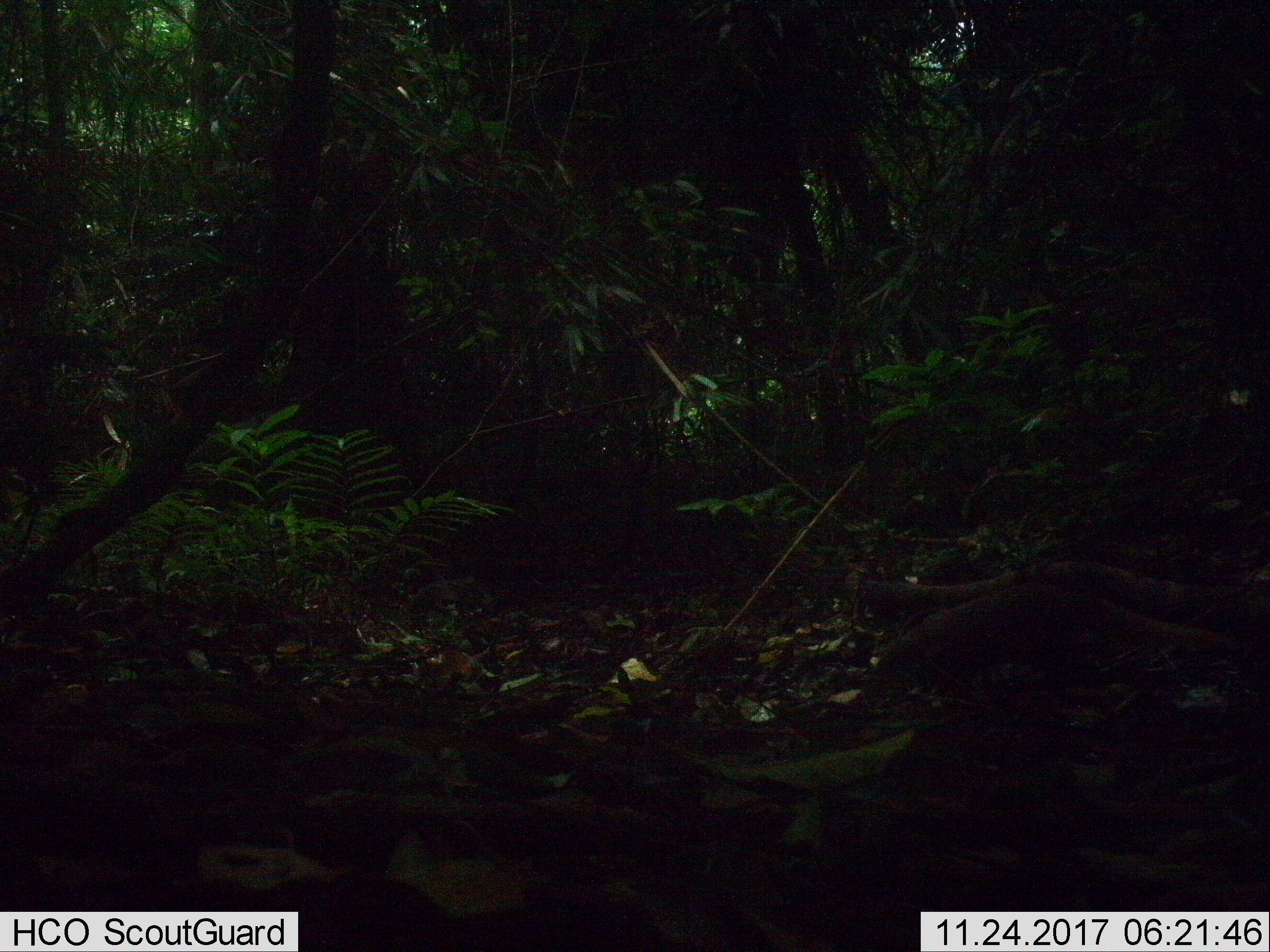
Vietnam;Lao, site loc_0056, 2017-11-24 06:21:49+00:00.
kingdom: Animalia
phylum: Chordata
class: Mammalia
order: Carnivora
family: Herpestidae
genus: Urva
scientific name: Urva urva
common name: crab-eating mongoose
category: crab eating mongoose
Crab eating mongoose (crab-eating mongoose) (Urva urva). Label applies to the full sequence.